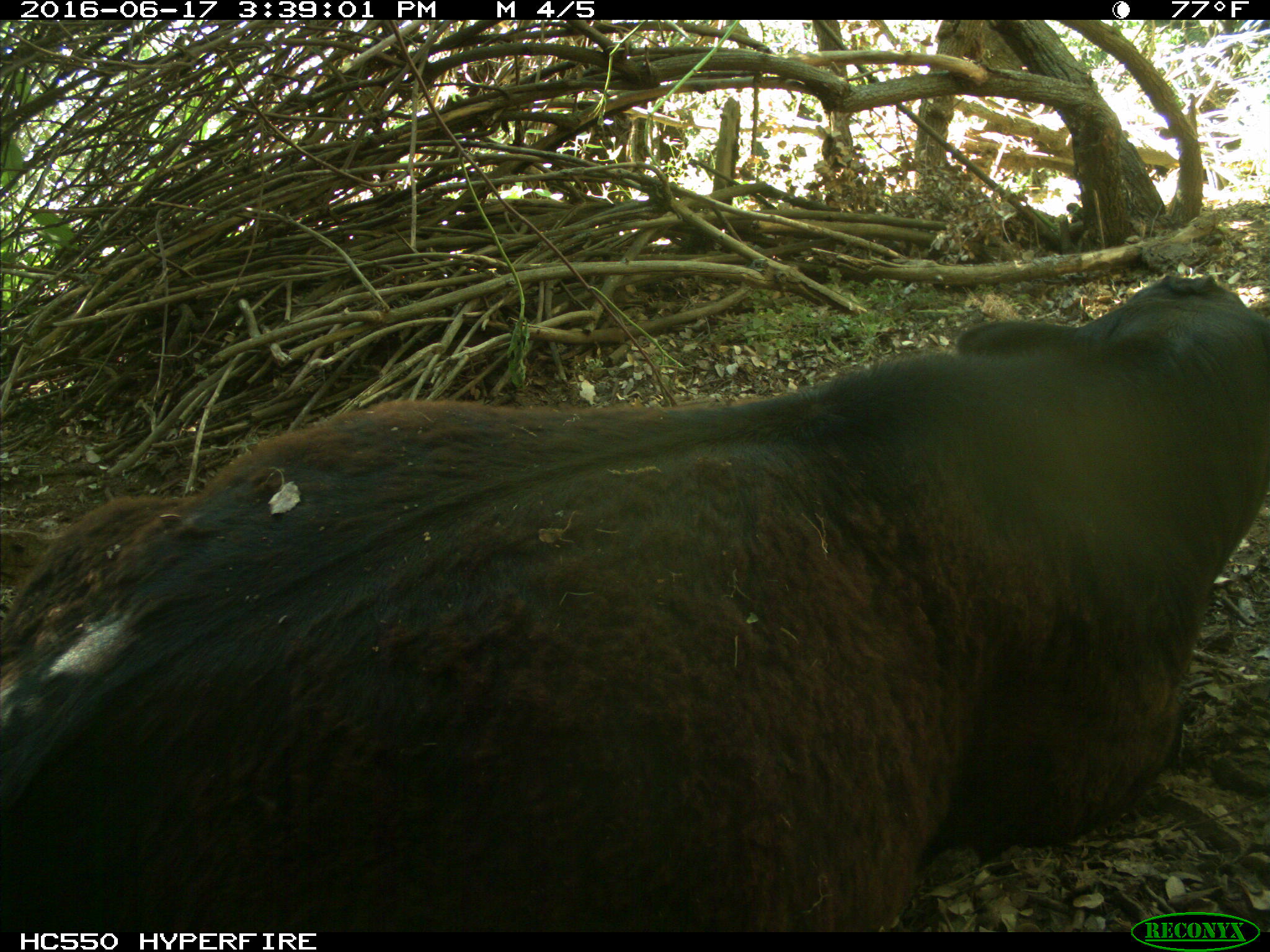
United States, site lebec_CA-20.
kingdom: Animalia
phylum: Chordata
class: Mammalia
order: Artiodactyla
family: Bovidae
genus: Bos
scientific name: Bos taurus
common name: domestic cow